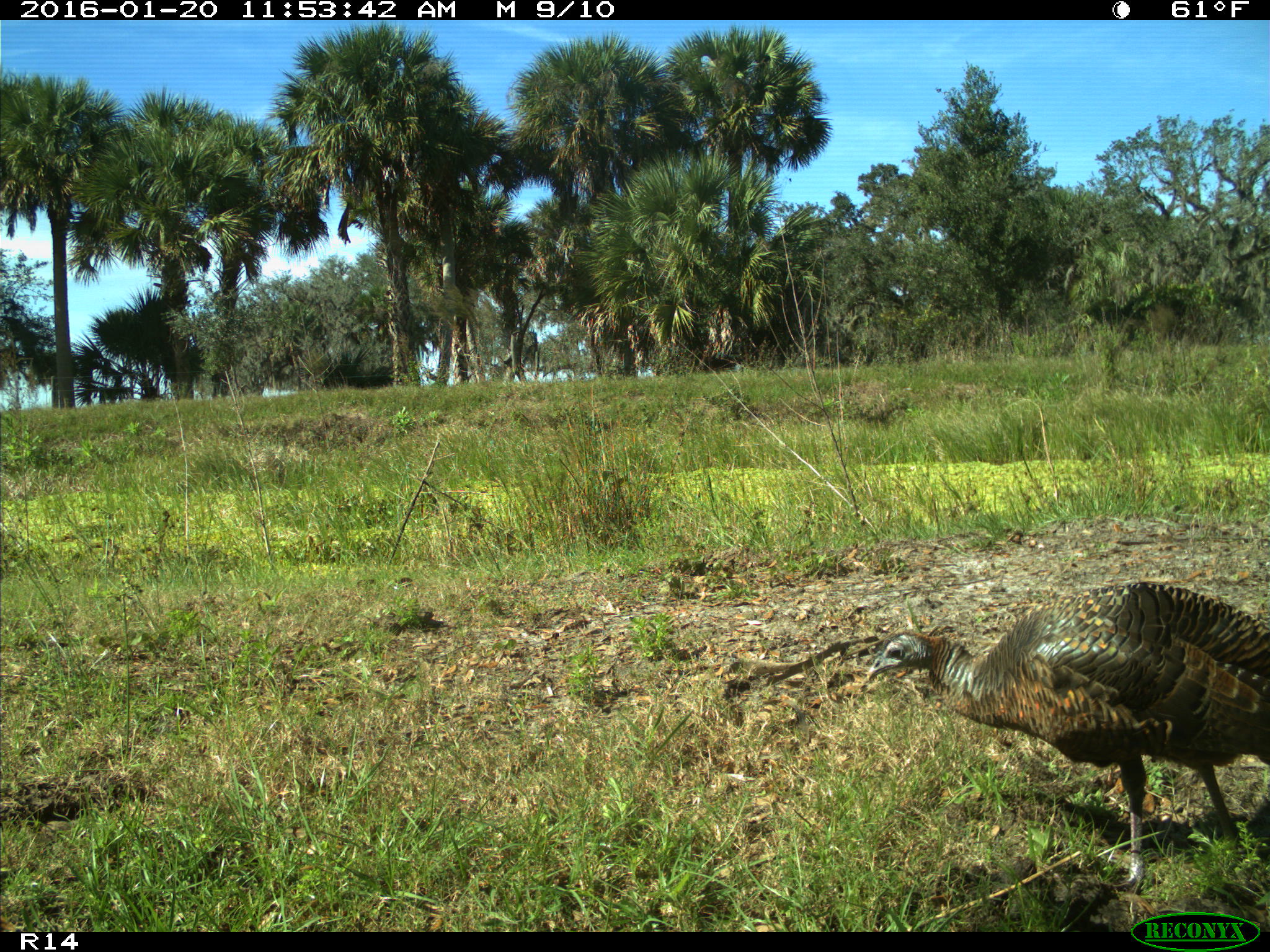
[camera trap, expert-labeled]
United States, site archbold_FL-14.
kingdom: Animalia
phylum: Chordata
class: Aves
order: Galliformes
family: Phasianidae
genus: Meleagris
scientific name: Meleagris gallopavo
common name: wild turkey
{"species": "Meleagris gallopavo (wild turkey)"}